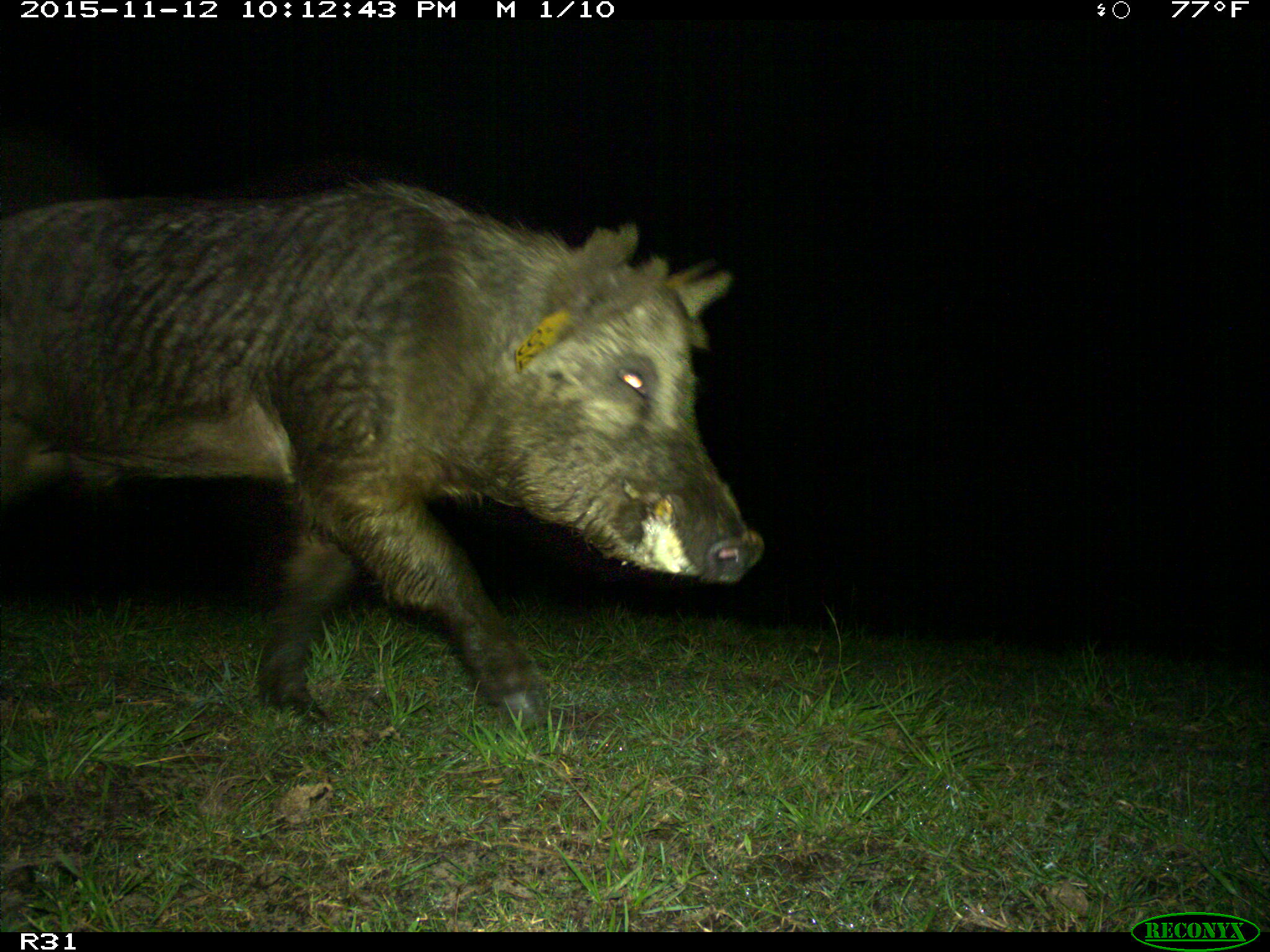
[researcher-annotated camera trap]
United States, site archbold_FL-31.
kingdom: Animalia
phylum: Chordata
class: Mammalia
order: Artiodactyla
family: Suidae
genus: Sus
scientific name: Sus scrofa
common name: wild boar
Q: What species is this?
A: Sus scrofa (wild boar).